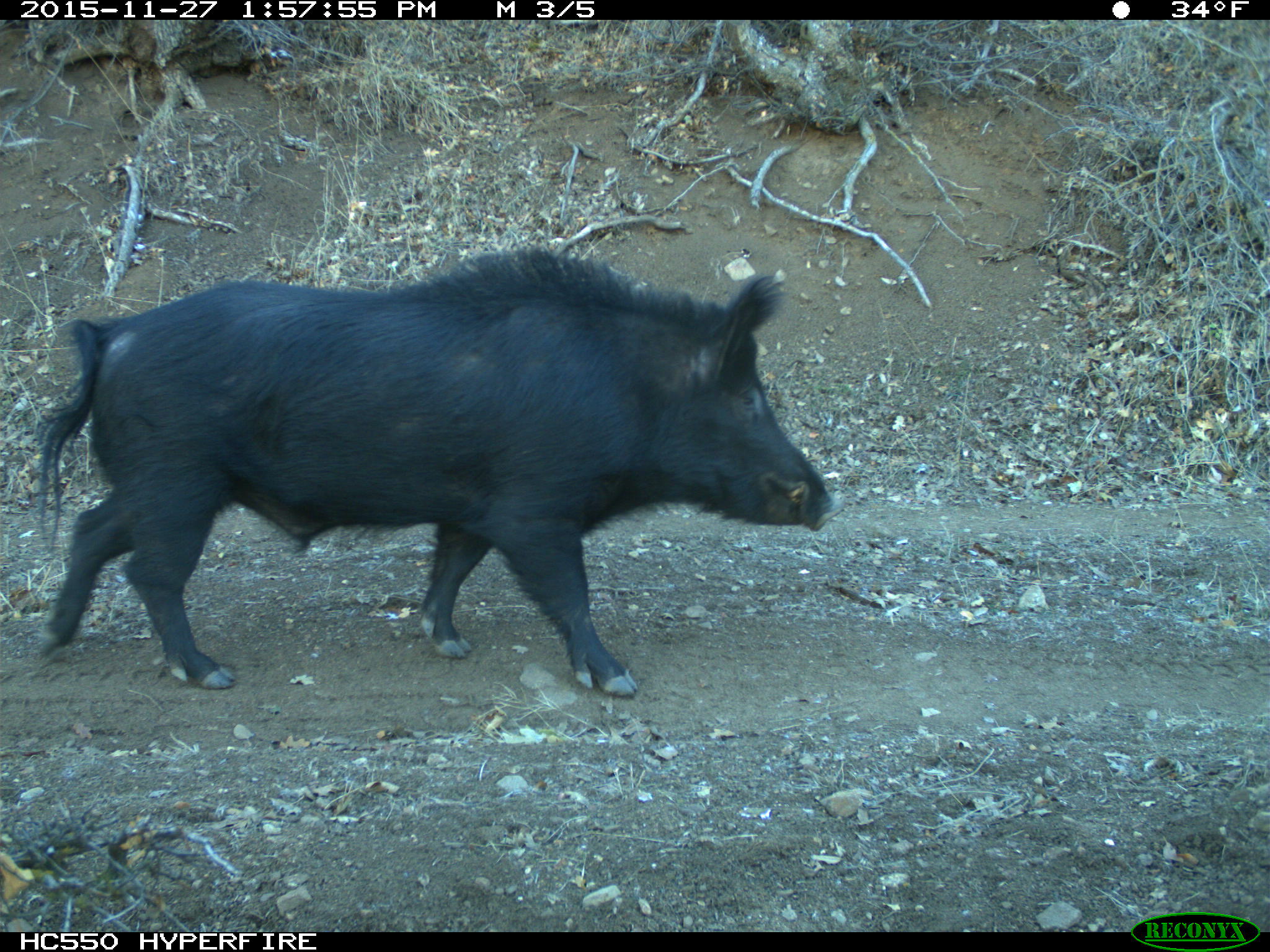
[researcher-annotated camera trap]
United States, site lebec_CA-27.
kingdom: Animalia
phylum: Chordata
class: Mammalia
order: Artiodactyla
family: Suidae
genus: Sus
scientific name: Sus scrofa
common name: wild boar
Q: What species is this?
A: Sus scrofa (wild boar).